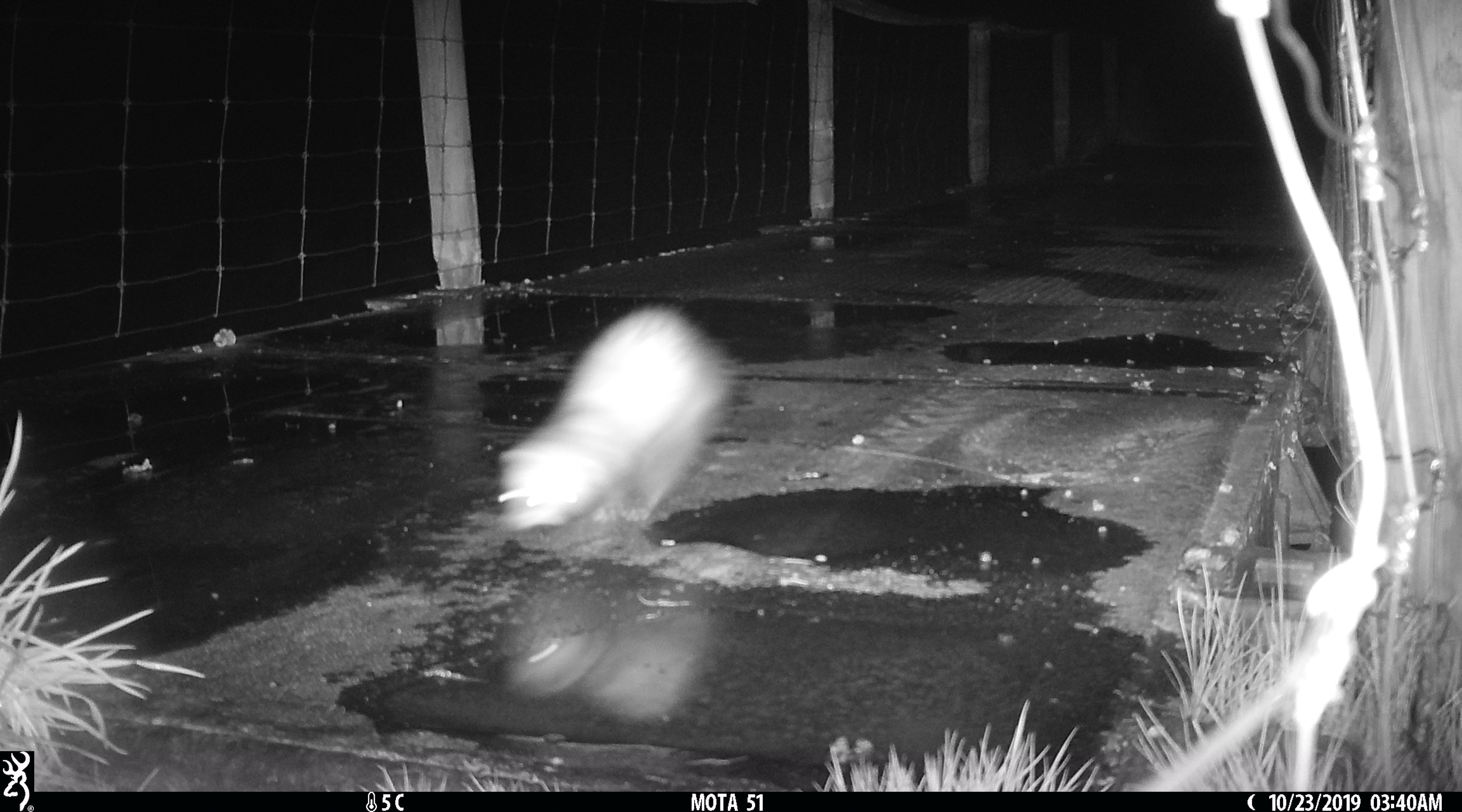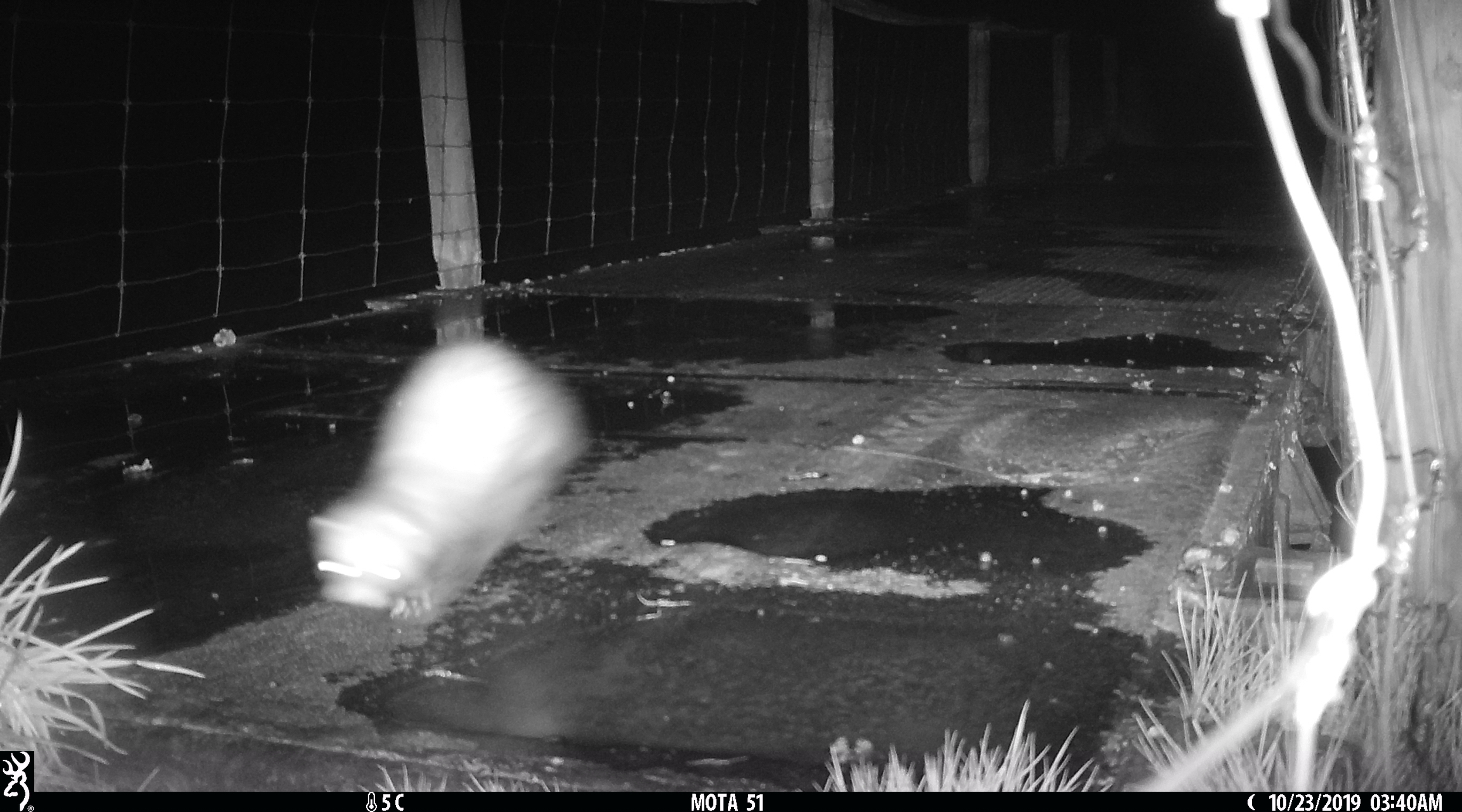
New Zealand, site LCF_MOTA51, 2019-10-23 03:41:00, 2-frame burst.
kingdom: Animalia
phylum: Chordata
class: Mammalia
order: Carnivora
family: Mustelidae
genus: Mustela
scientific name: Mustela furo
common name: ferret